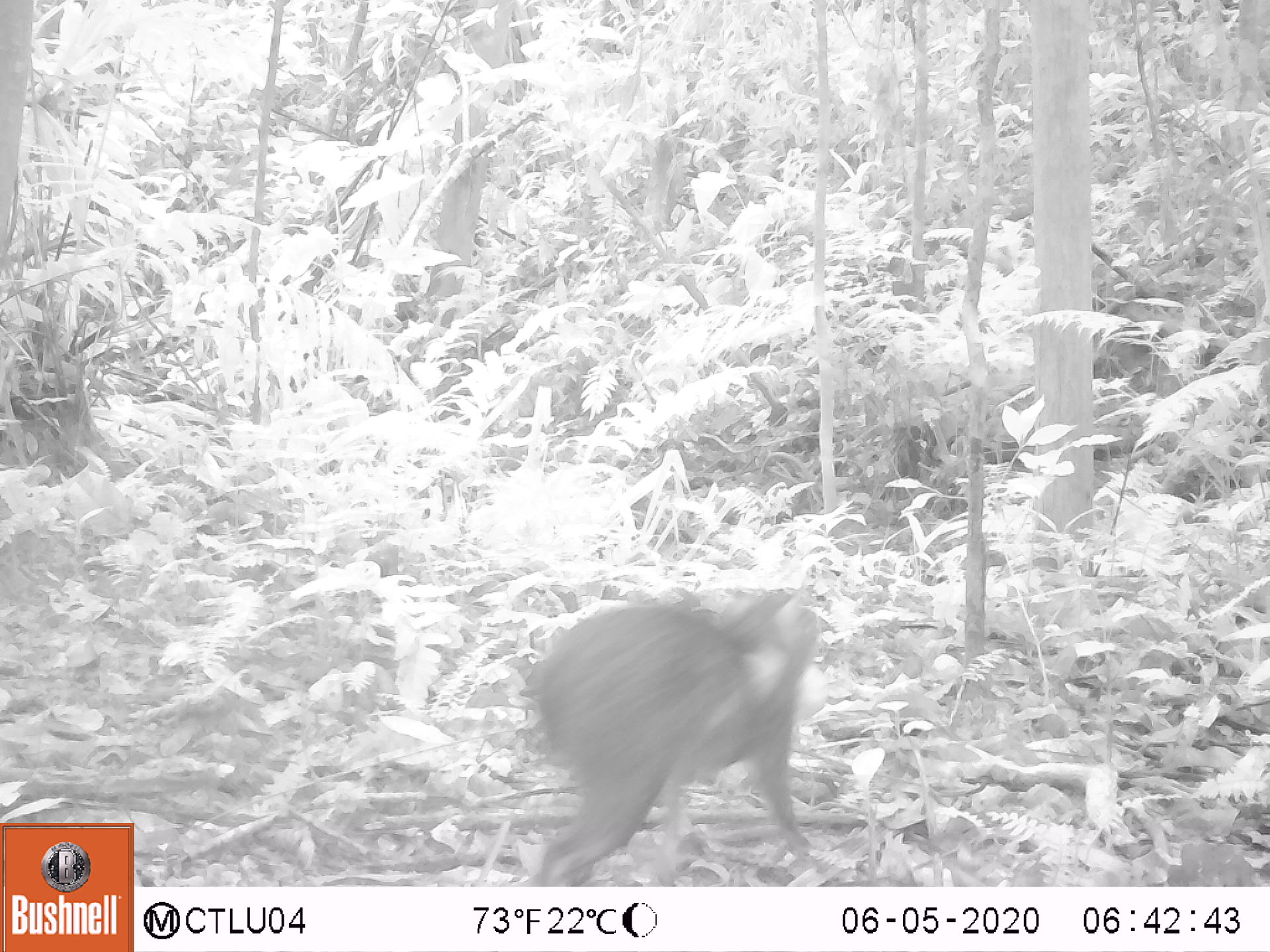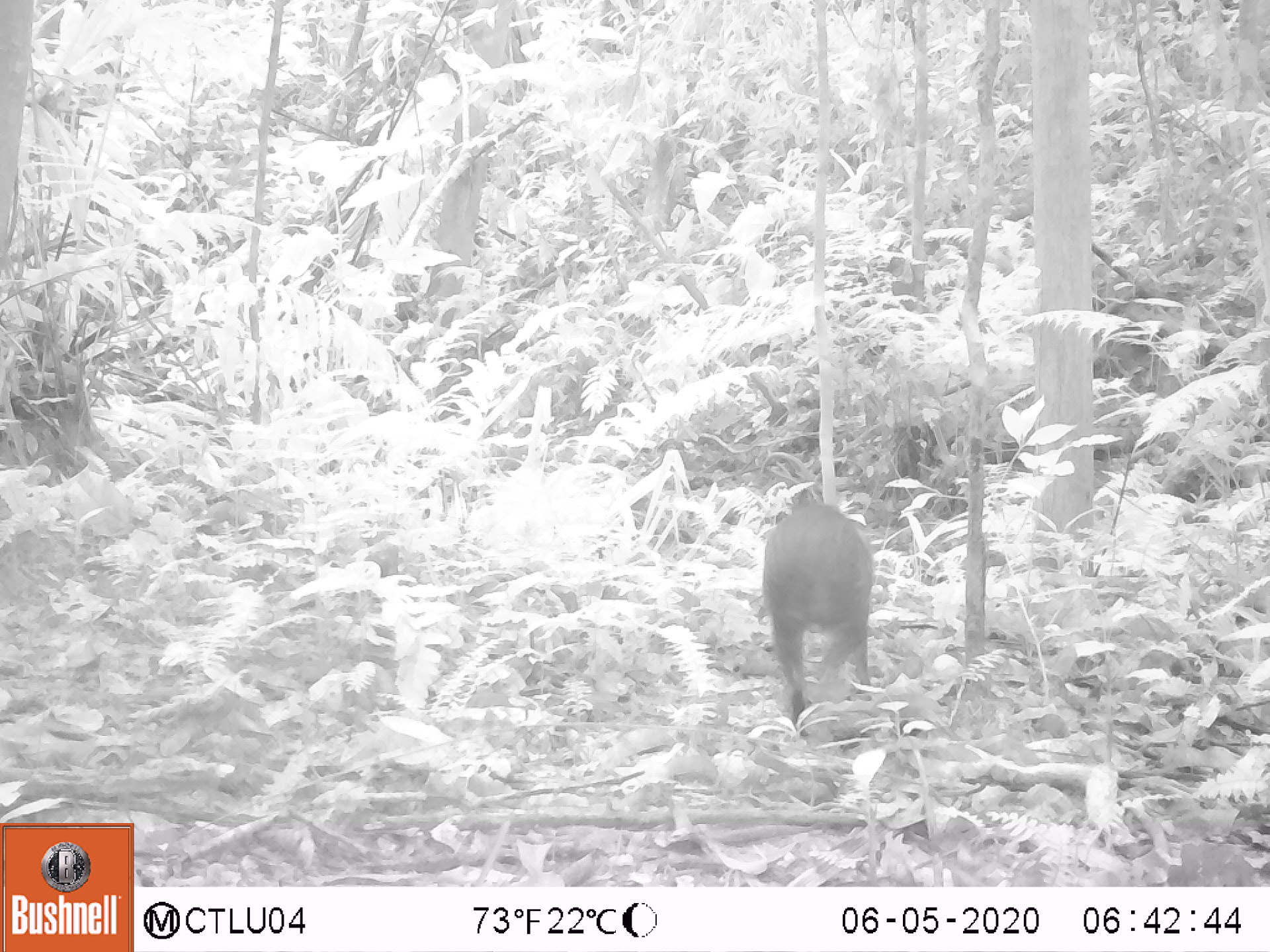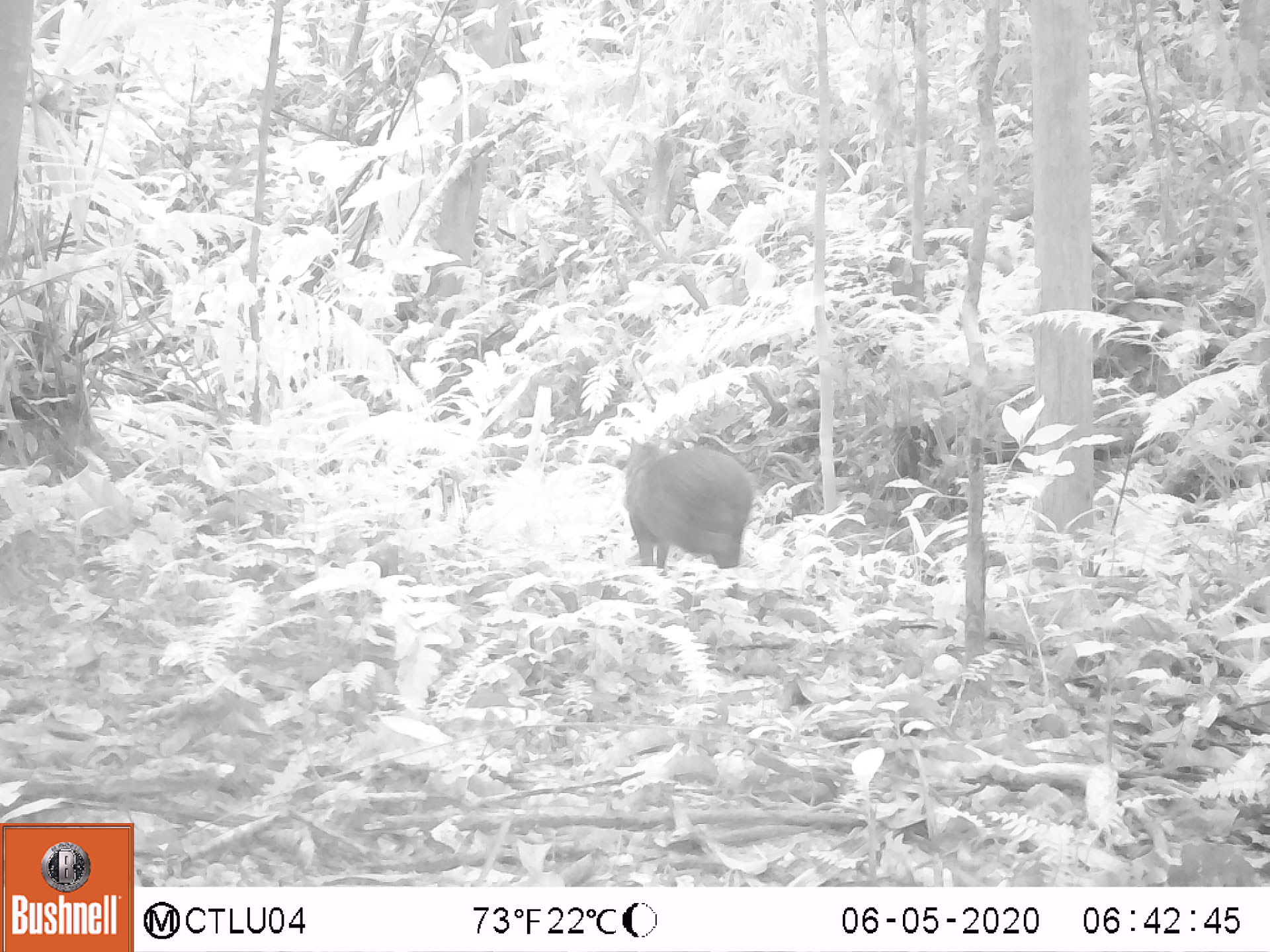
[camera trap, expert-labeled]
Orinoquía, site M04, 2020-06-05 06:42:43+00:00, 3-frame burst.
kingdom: Animalia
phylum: Chordata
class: Mammalia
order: Rodentia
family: Dasyproctidae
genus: Dasyprocta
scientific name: Dasyprocta fuliginosa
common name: black agouti